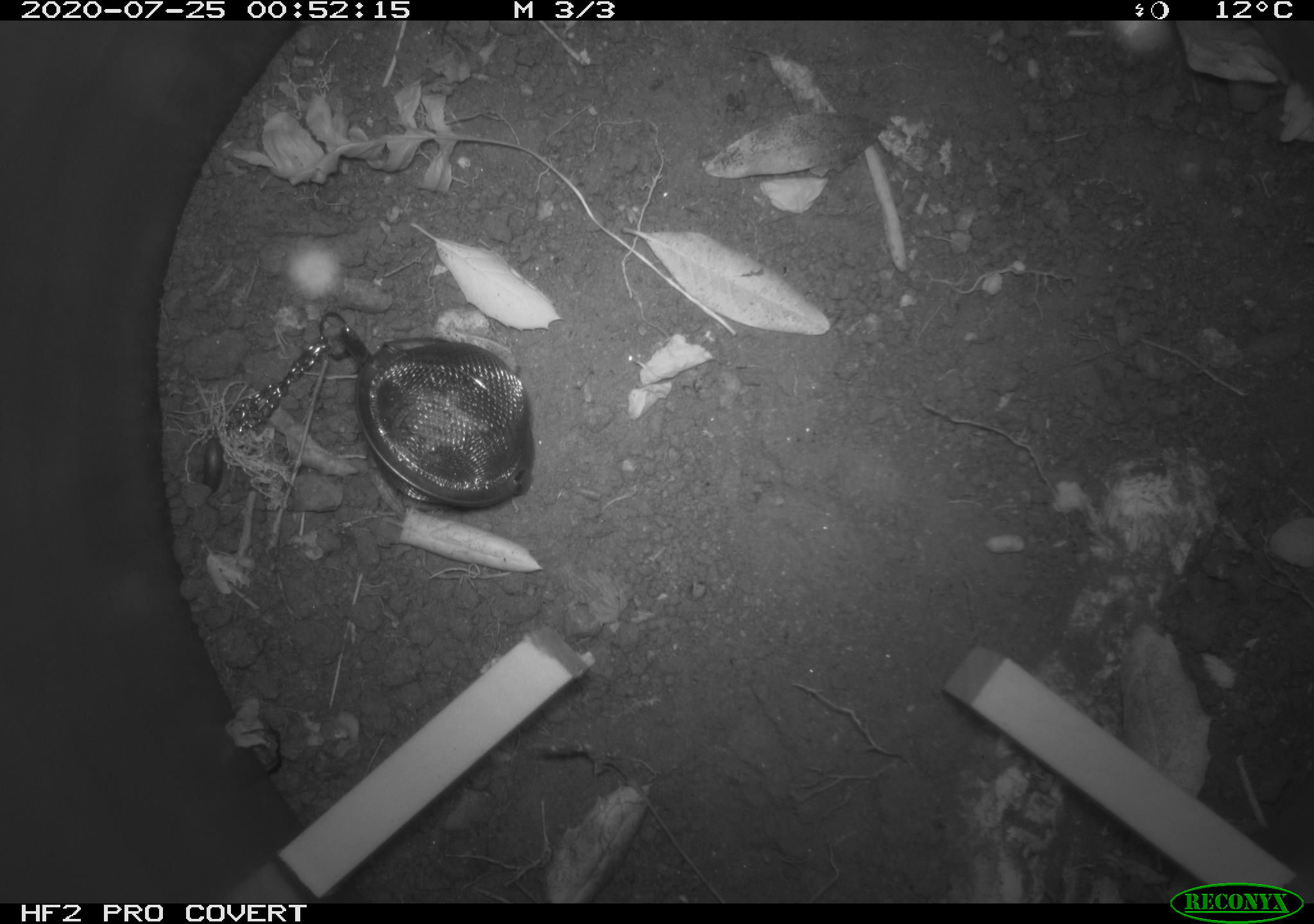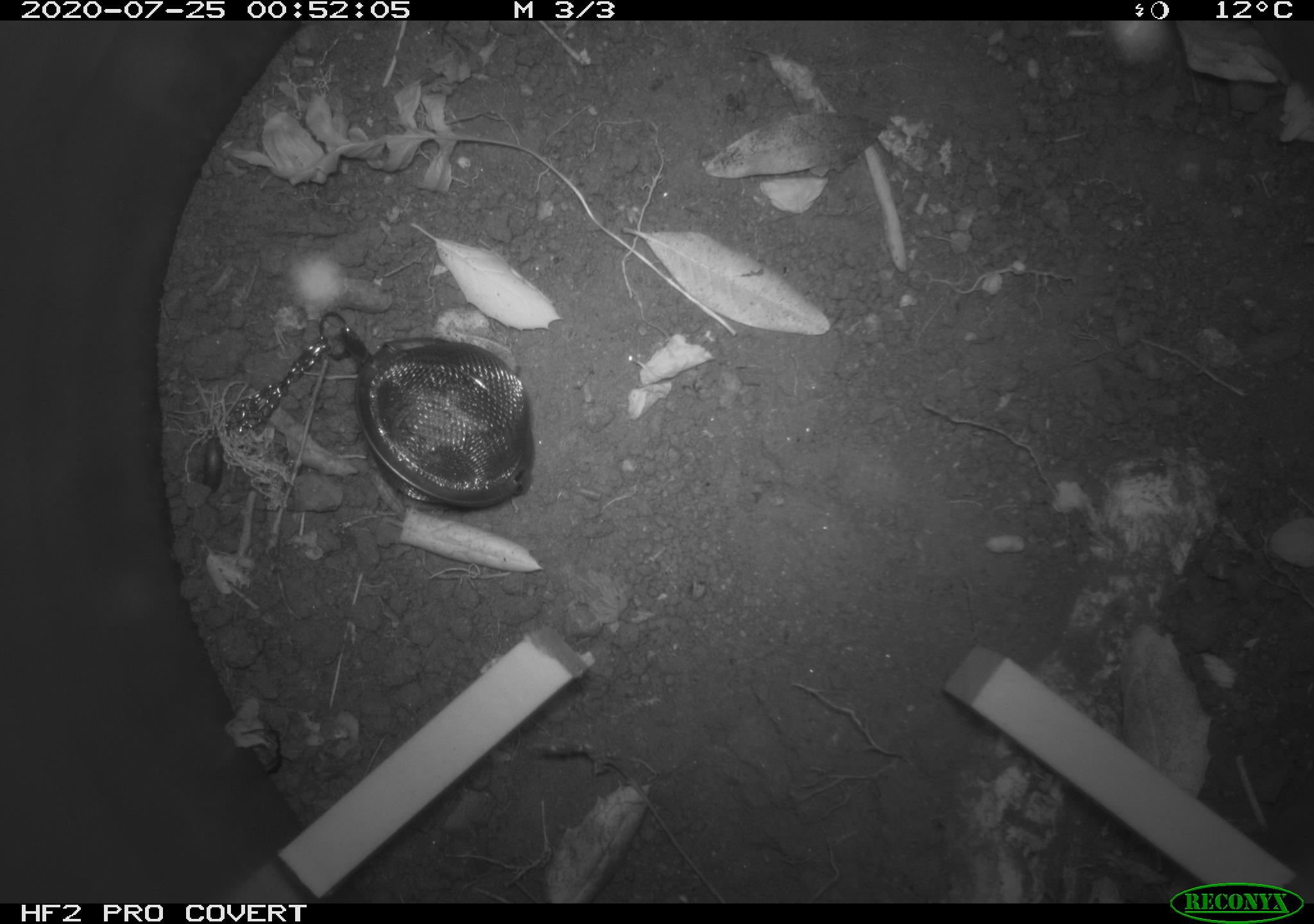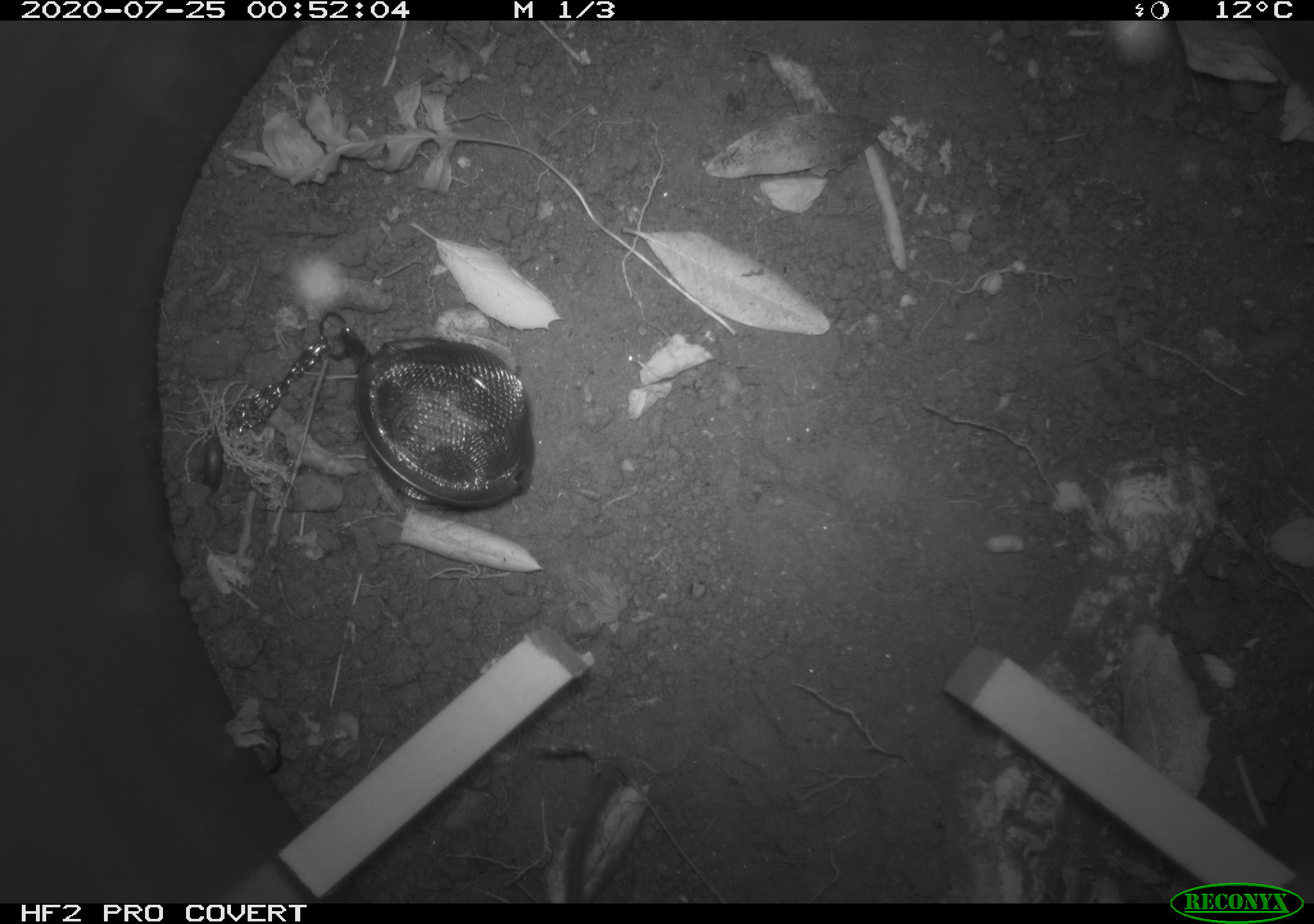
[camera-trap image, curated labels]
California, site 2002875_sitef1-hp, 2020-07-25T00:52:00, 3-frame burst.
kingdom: Animalia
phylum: Chordata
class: Mammalia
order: Rodentia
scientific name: Rodentia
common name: rodent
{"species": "rodent (Rodentia)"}